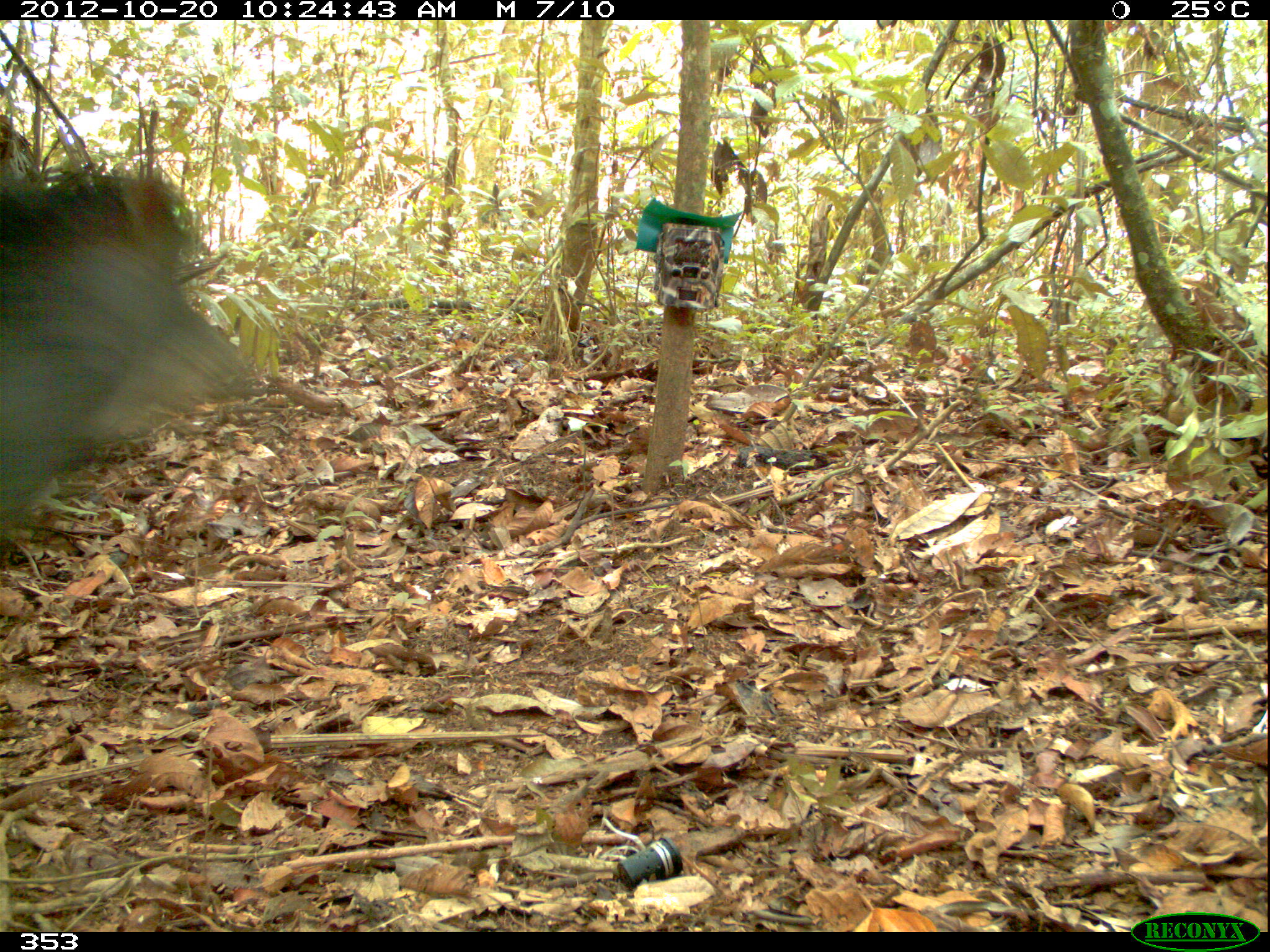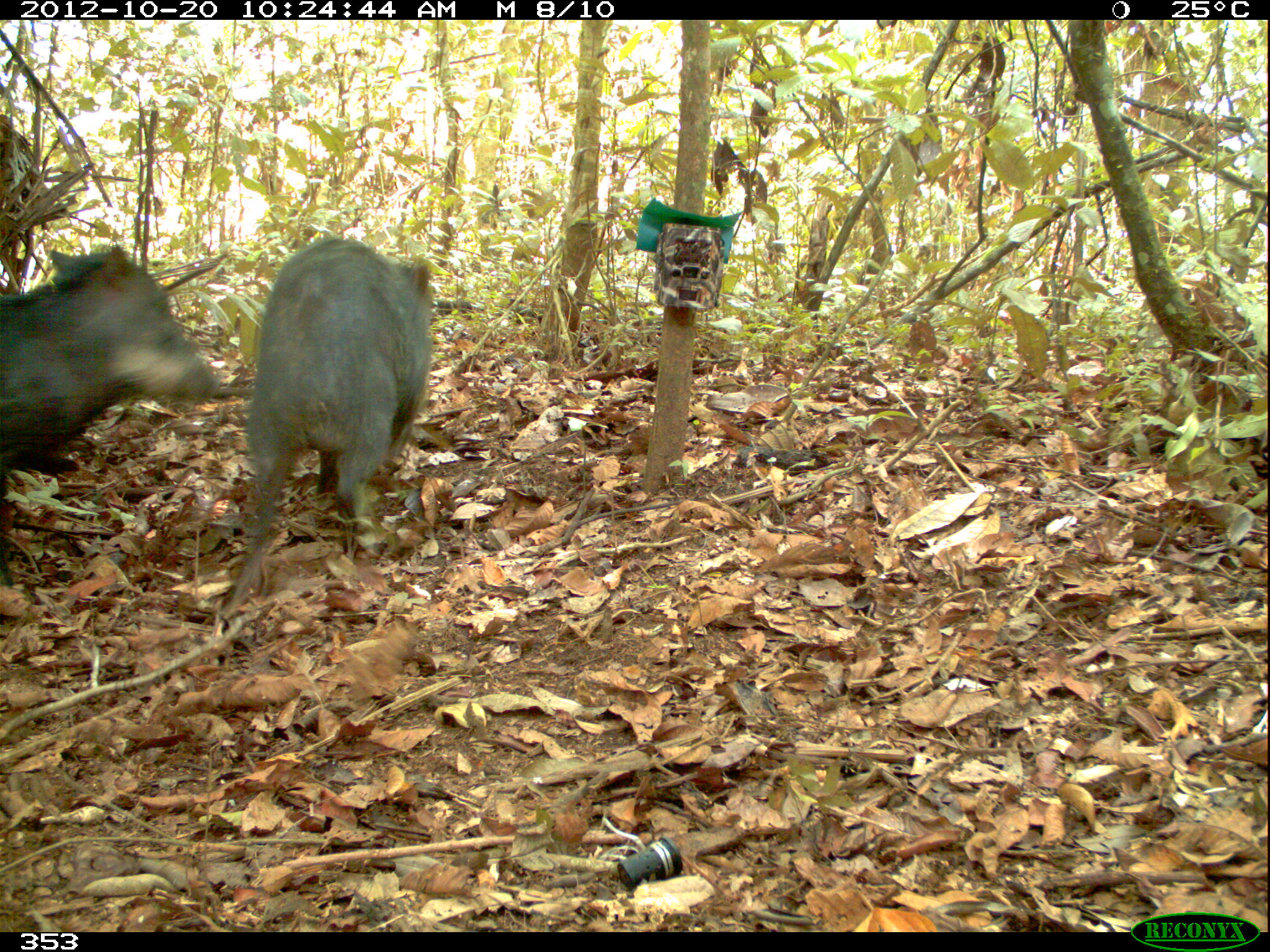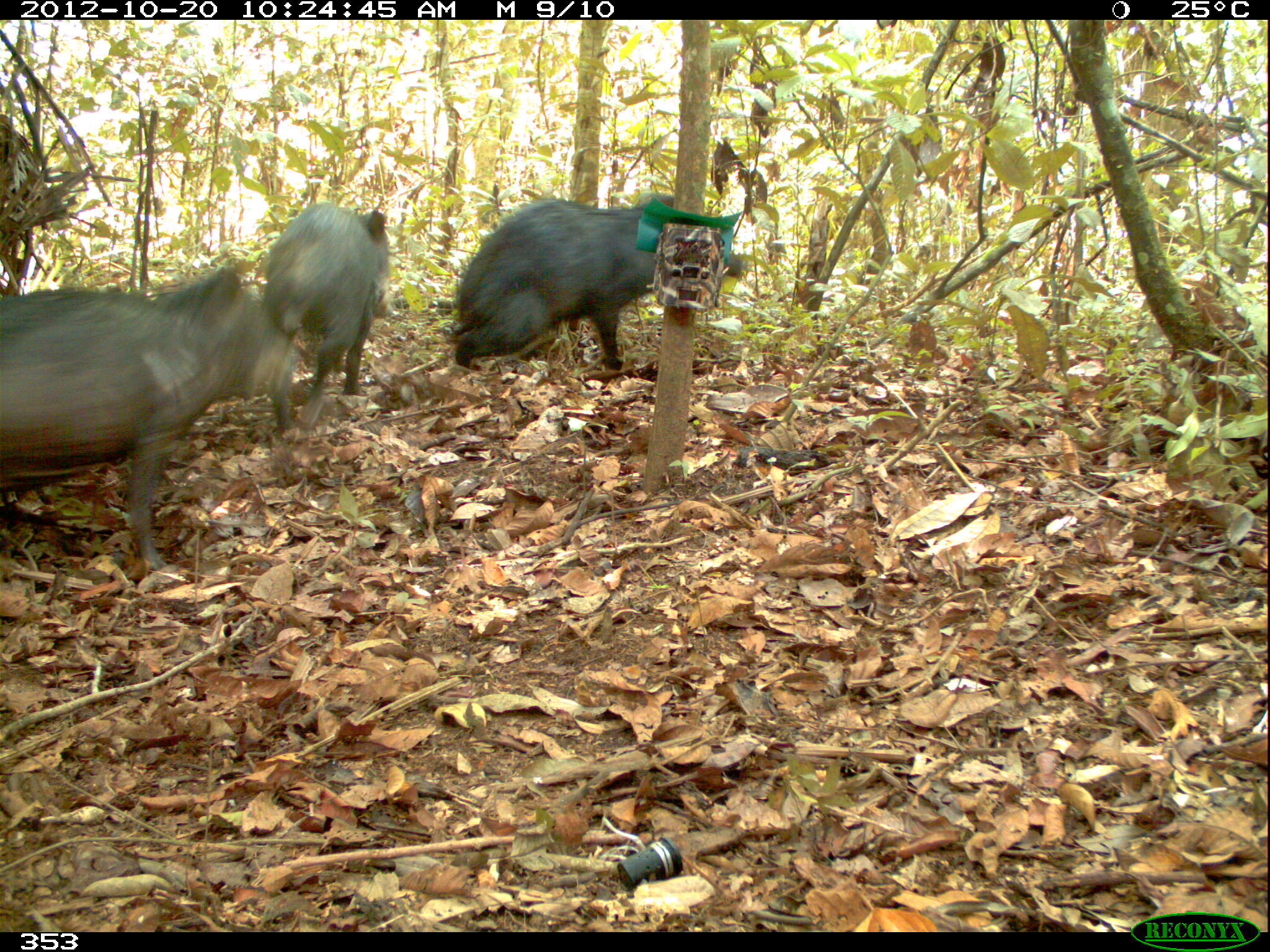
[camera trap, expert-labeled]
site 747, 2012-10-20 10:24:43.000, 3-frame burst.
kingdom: Animalia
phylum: Chordata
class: Mammalia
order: Artiodactyla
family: Tayassuidae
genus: Tayassu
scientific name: Tayassu pecari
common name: white-lipped peccary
Tayassu pecari (white-lipped peccary).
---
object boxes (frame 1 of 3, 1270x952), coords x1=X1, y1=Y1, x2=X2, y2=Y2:
tayassu pecari: x1=1, y1=166, x2=253, y2=568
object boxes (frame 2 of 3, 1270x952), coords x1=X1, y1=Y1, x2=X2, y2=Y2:
tayassu pecari: x1=226, y1=235, x2=436, y2=618; x1=1, y1=243, x2=222, y2=582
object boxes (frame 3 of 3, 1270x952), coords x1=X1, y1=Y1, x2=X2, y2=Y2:
tayassu pecari: x1=1, y1=265, x2=300, y2=575; x1=452, y1=190, x2=743, y2=370; x1=261, y1=201, x2=394, y2=434